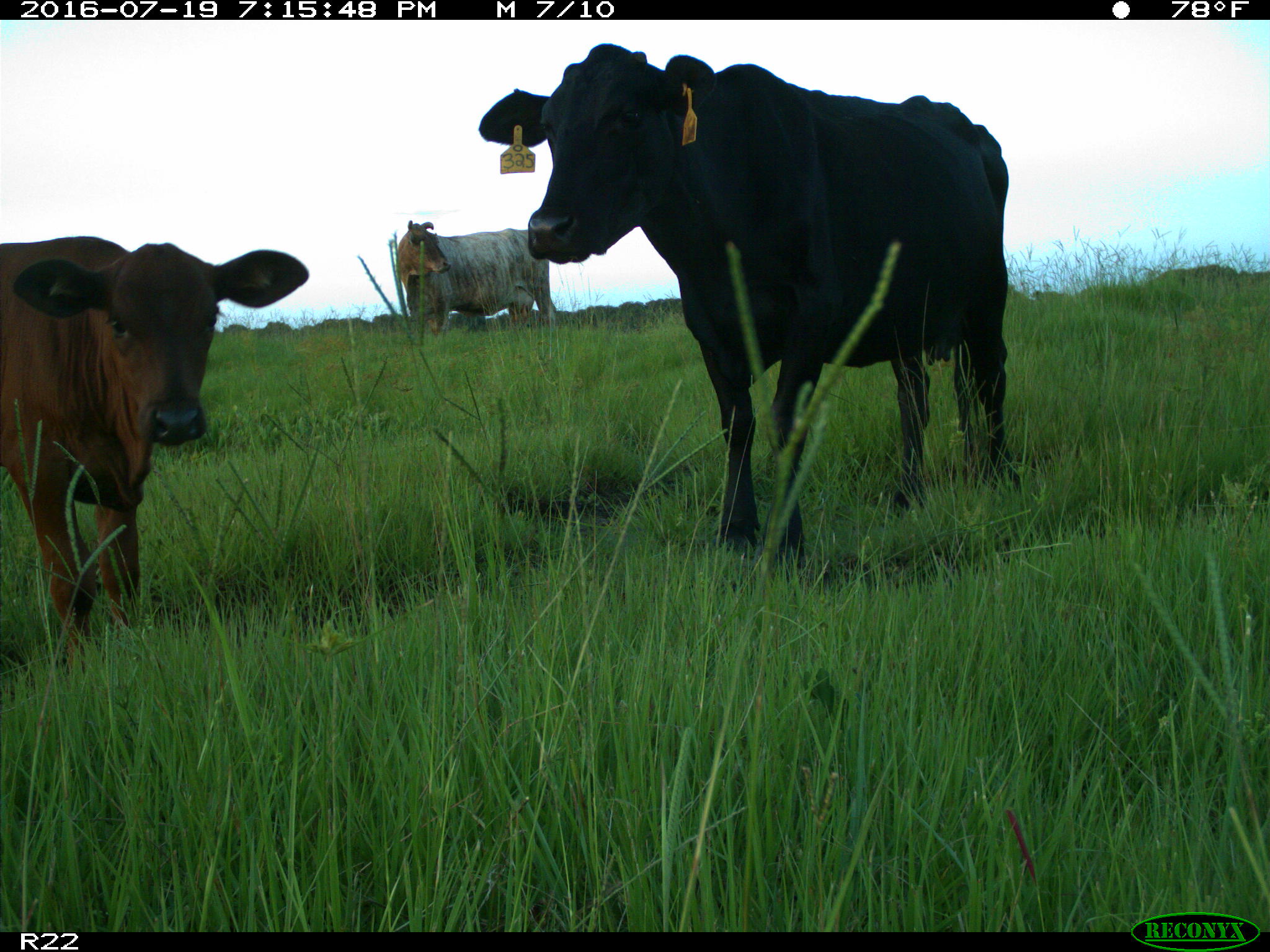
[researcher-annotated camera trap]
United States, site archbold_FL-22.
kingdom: Animalia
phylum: Chordata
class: Mammalia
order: Artiodactyla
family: Bovidae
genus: Bos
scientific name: Bos taurus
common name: domestic cow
Bos taurus (domestic cow).